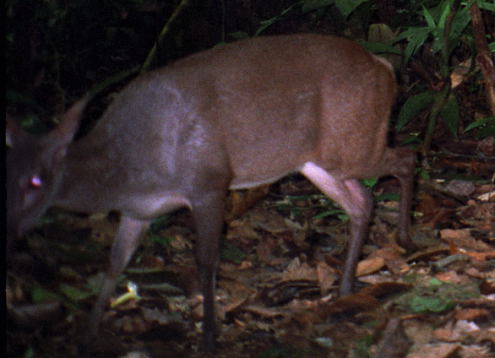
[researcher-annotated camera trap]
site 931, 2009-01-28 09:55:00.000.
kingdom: Animalia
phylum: Chordata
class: Mammalia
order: Artiodactyla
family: Cervidae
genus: Mazama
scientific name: Mazama gouazoubira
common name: gray brocket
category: mazama gouazoupira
Mazama gouazoupira (gray brocket) (Mazama gouazoubira).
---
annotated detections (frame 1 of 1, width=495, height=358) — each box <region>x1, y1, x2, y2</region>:
mazama gouazoupira: <region>6, 32, 418, 357</region>